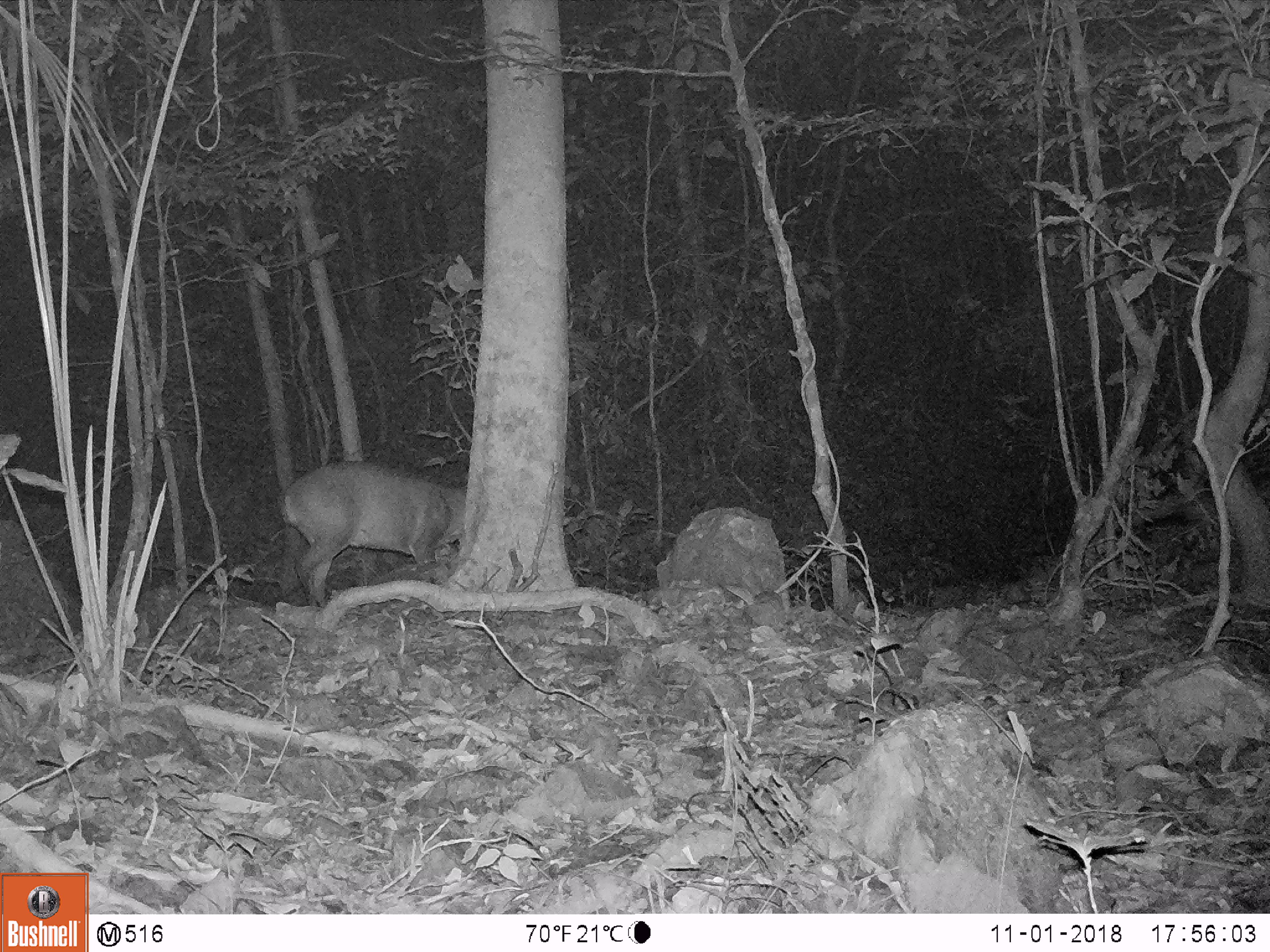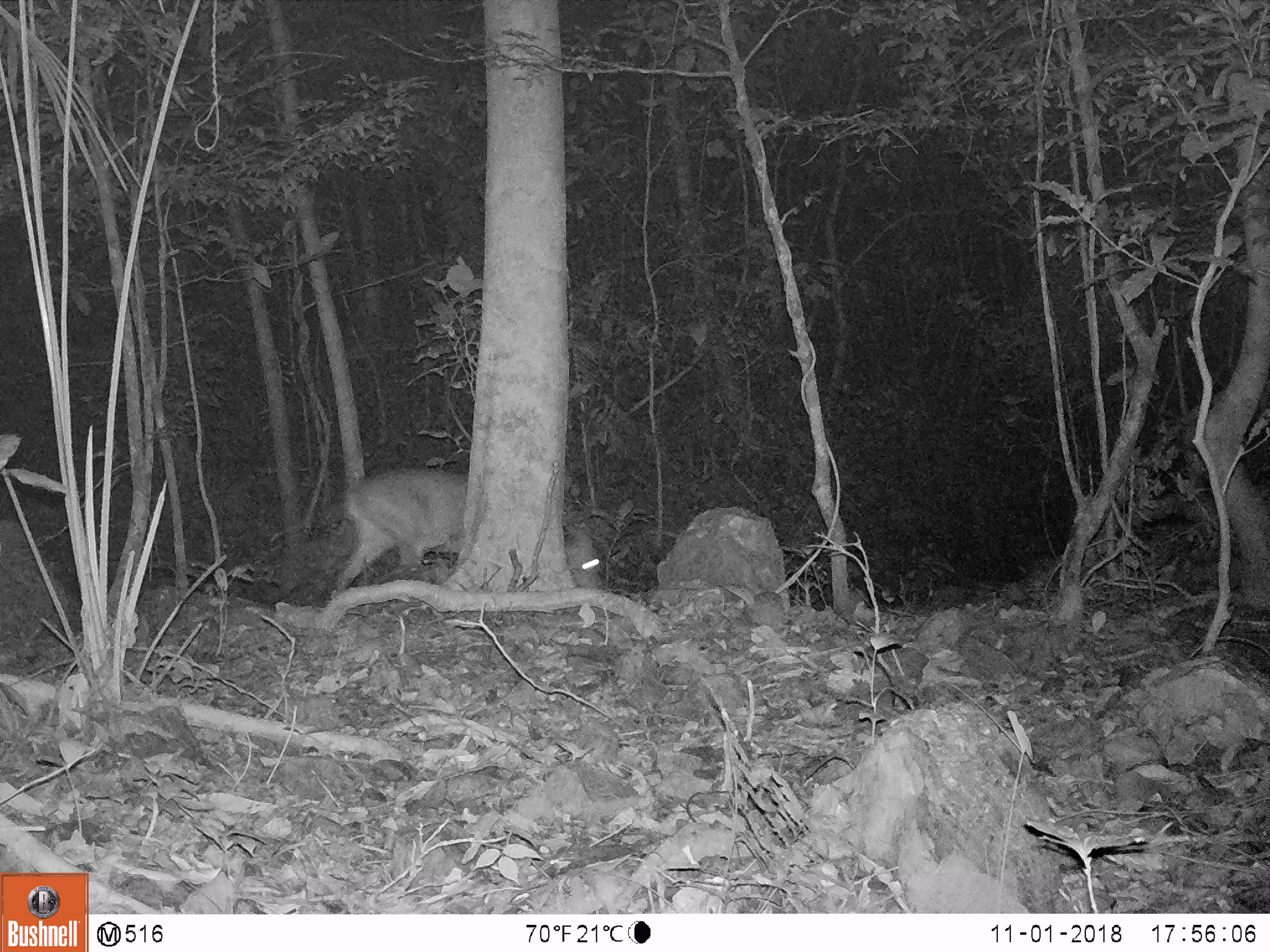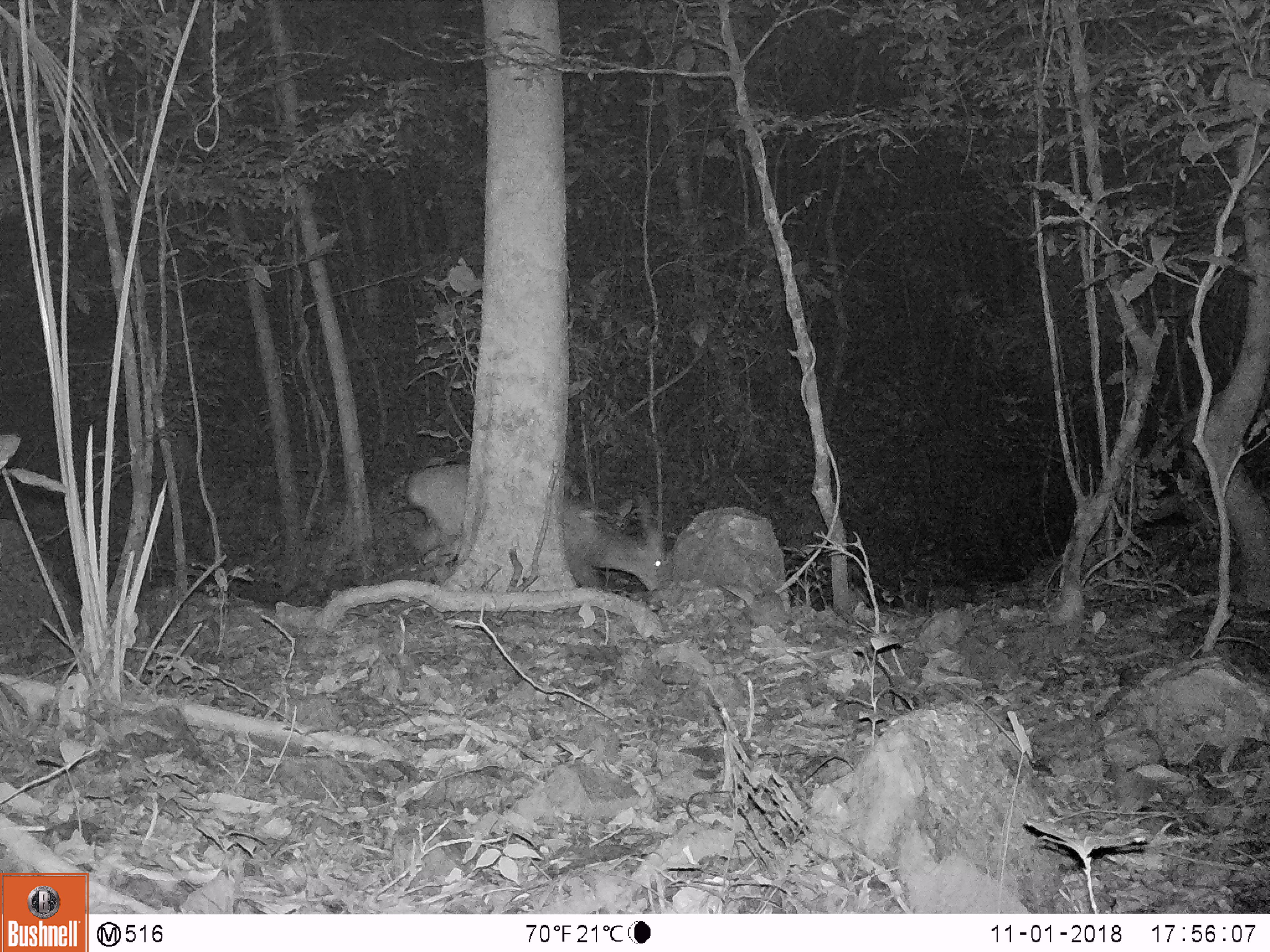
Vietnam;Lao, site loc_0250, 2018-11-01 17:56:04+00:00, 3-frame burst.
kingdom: Animalia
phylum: Chordata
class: Mammalia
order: Artiodactyla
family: Cervidae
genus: Muntiacus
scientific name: Muntiacus vuquangensis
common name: large-antlered muntjac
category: large antlered muntjac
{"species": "large antlered muntjac (large-antlered muntjac) (Muntiacus vuquangensis)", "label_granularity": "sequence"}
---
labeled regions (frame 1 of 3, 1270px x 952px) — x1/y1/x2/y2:
large antlered muntjac: 280/460/464/608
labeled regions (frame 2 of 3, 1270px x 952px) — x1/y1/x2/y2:
large antlered muntjac: 331/465/601/597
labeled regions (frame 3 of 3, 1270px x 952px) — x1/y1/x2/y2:
large antlered muntjac: 403/459/668/592